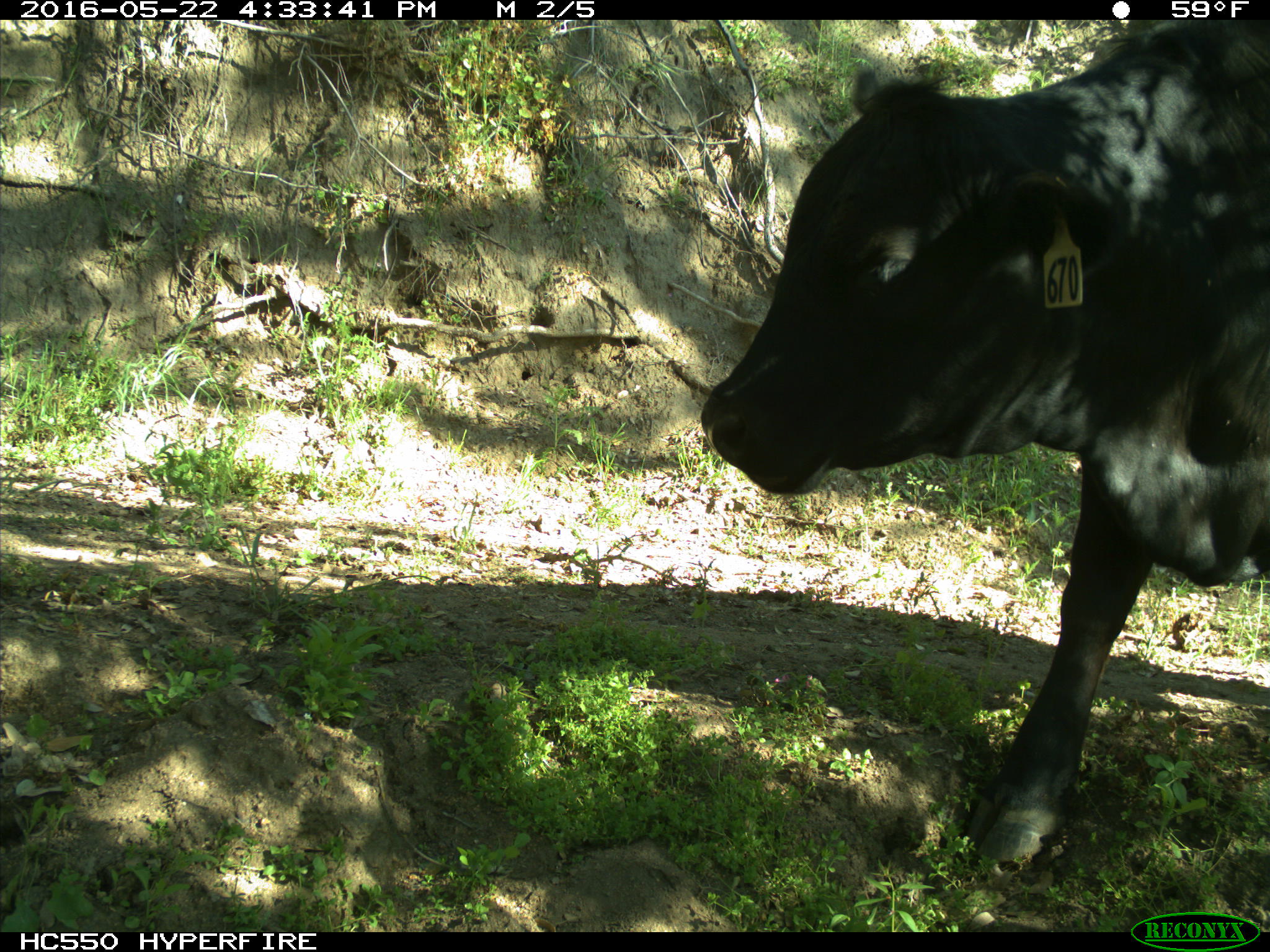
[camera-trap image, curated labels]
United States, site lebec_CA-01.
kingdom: Animalia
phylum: Chordata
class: Mammalia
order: Artiodactyla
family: Bovidae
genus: Bos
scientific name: Bos taurus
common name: domestic cow